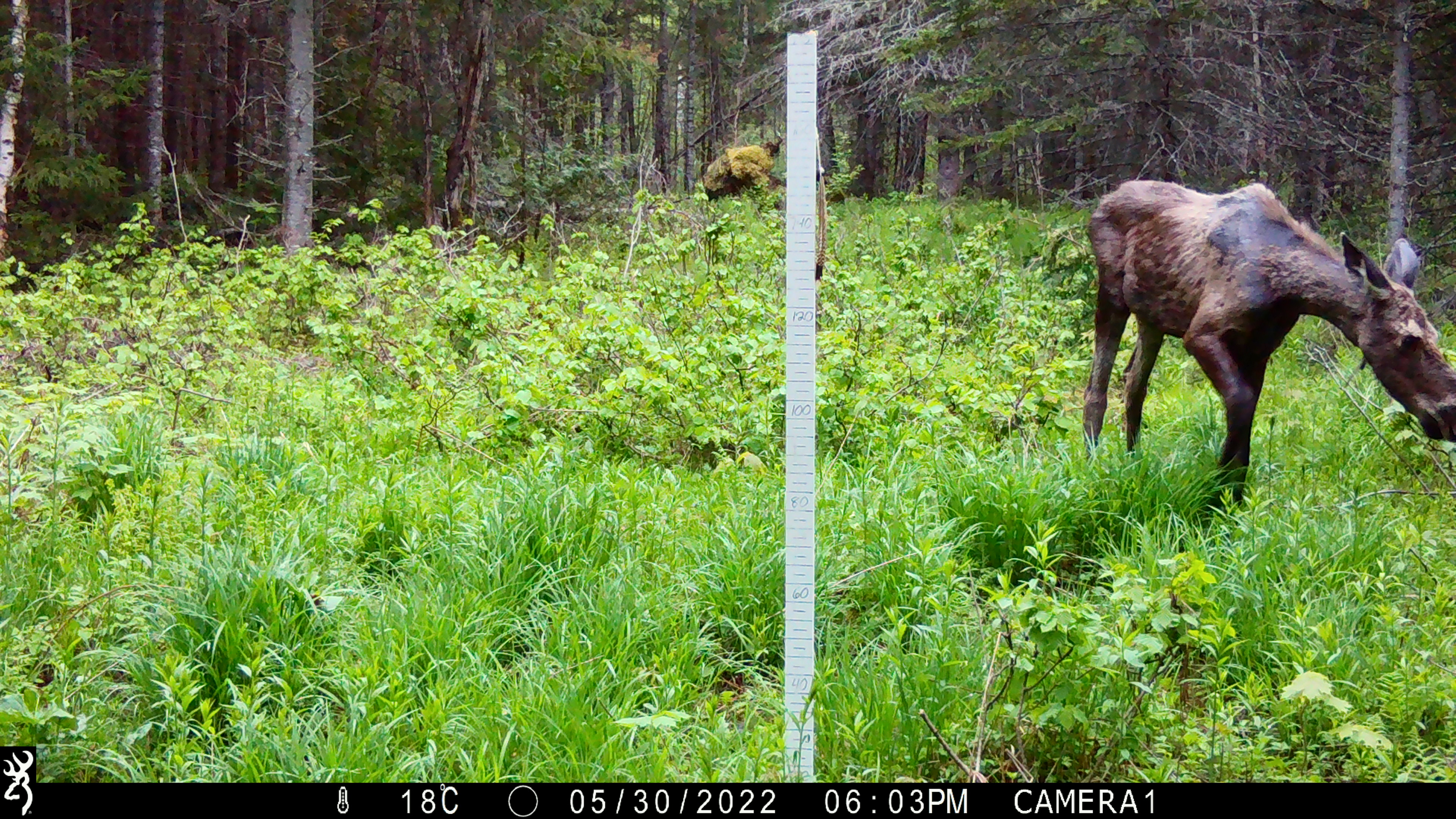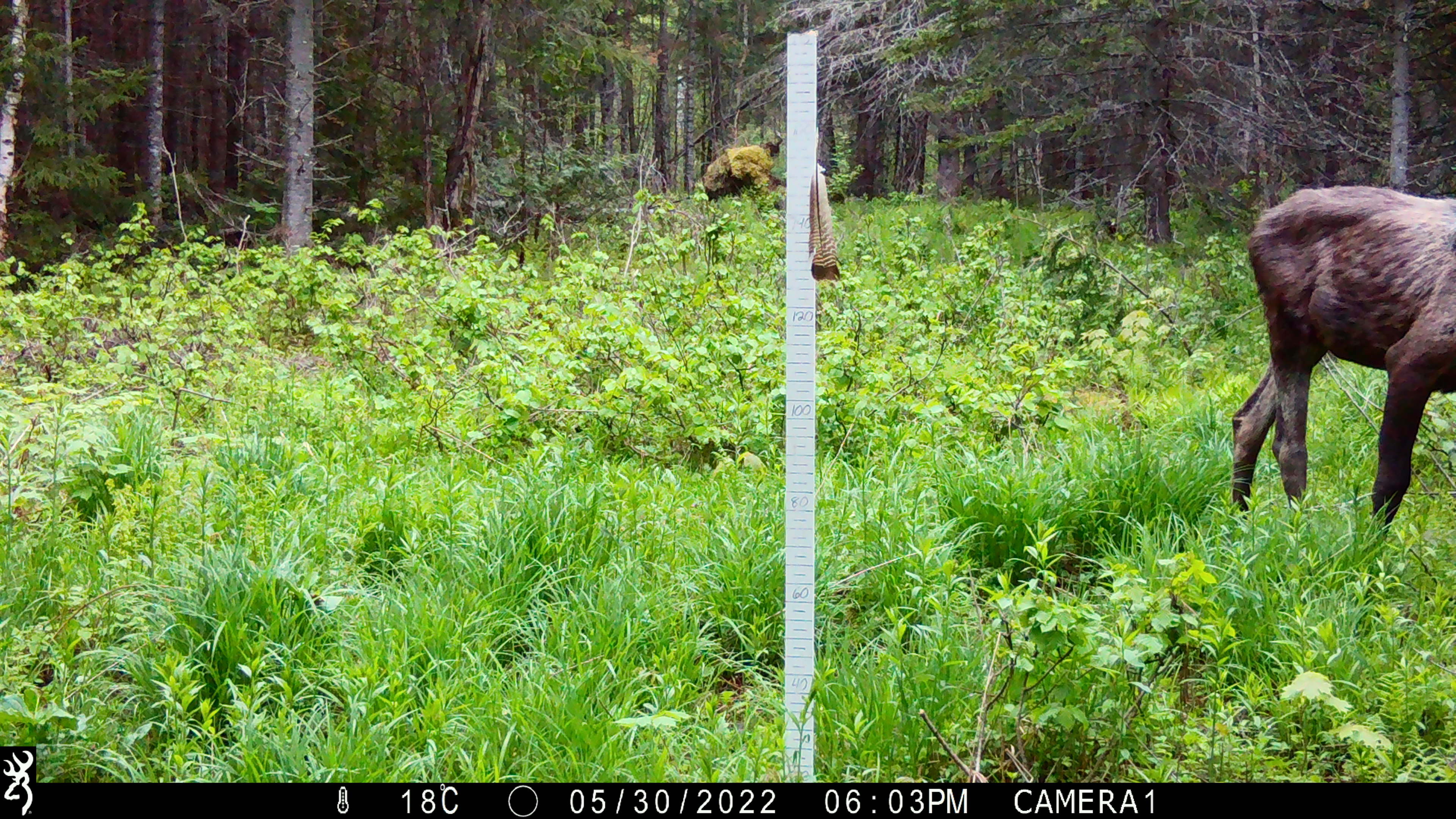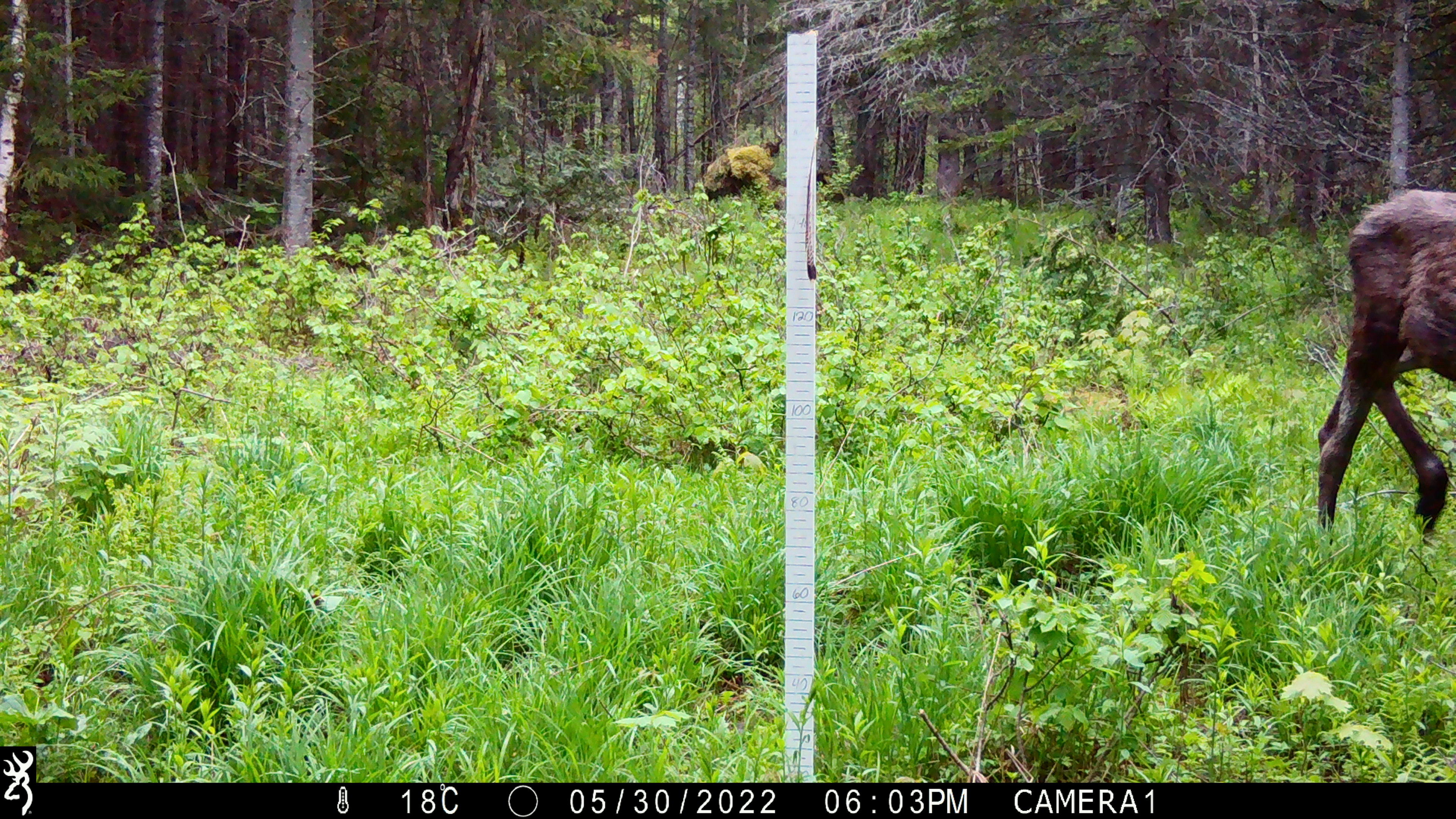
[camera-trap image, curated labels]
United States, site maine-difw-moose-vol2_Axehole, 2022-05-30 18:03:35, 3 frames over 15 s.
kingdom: Animalia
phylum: Chordata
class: Mammalia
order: Artiodactyla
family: Cervidae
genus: Alces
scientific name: Alces alces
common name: moose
Moose (Alces alces).